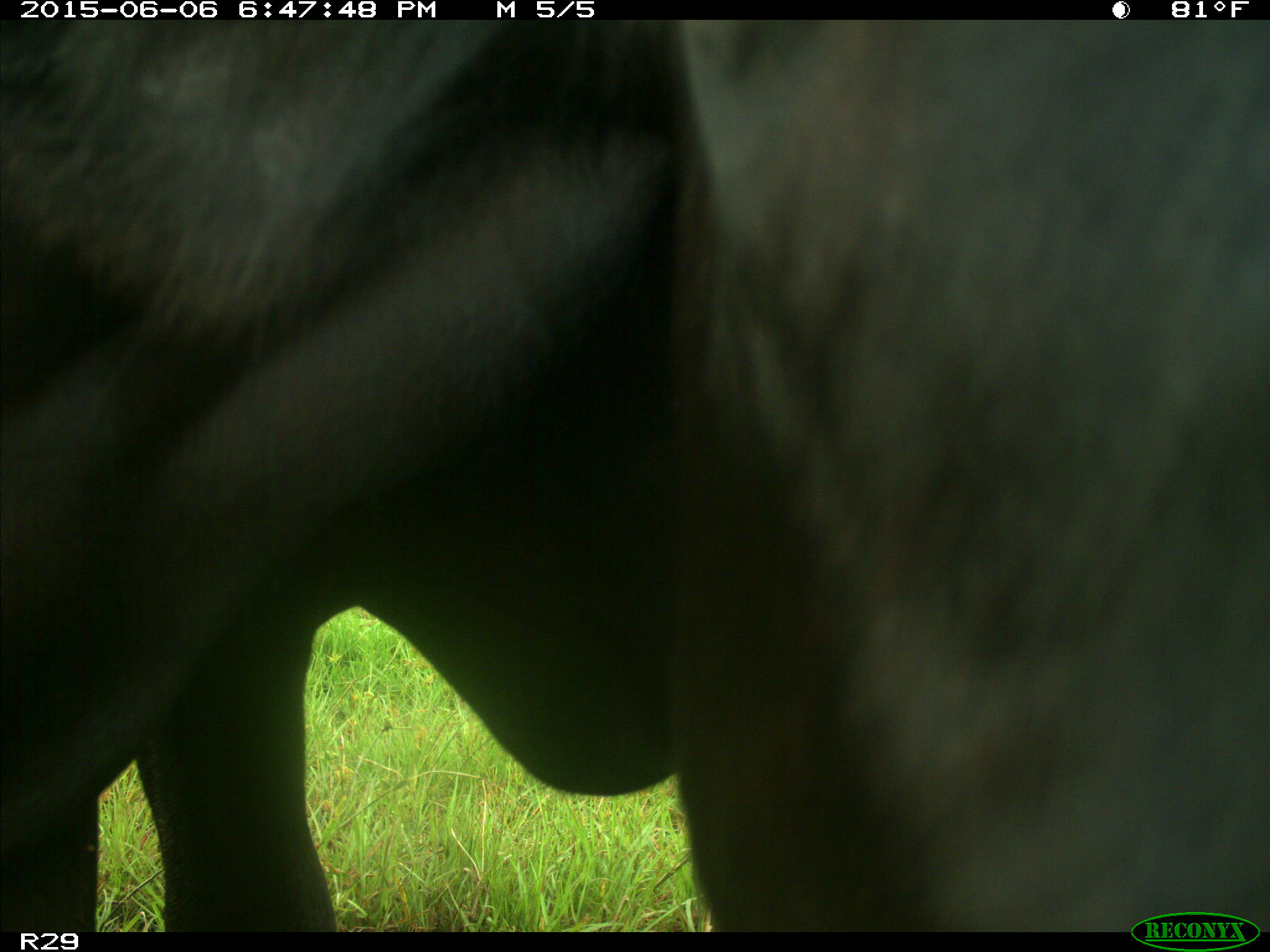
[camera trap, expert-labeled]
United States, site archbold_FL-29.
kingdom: Animalia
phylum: Chordata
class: Mammalia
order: Artiodactyla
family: Bovidae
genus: Bos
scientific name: Bos taurus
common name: domestic cow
Bos taurus (domestic cow).